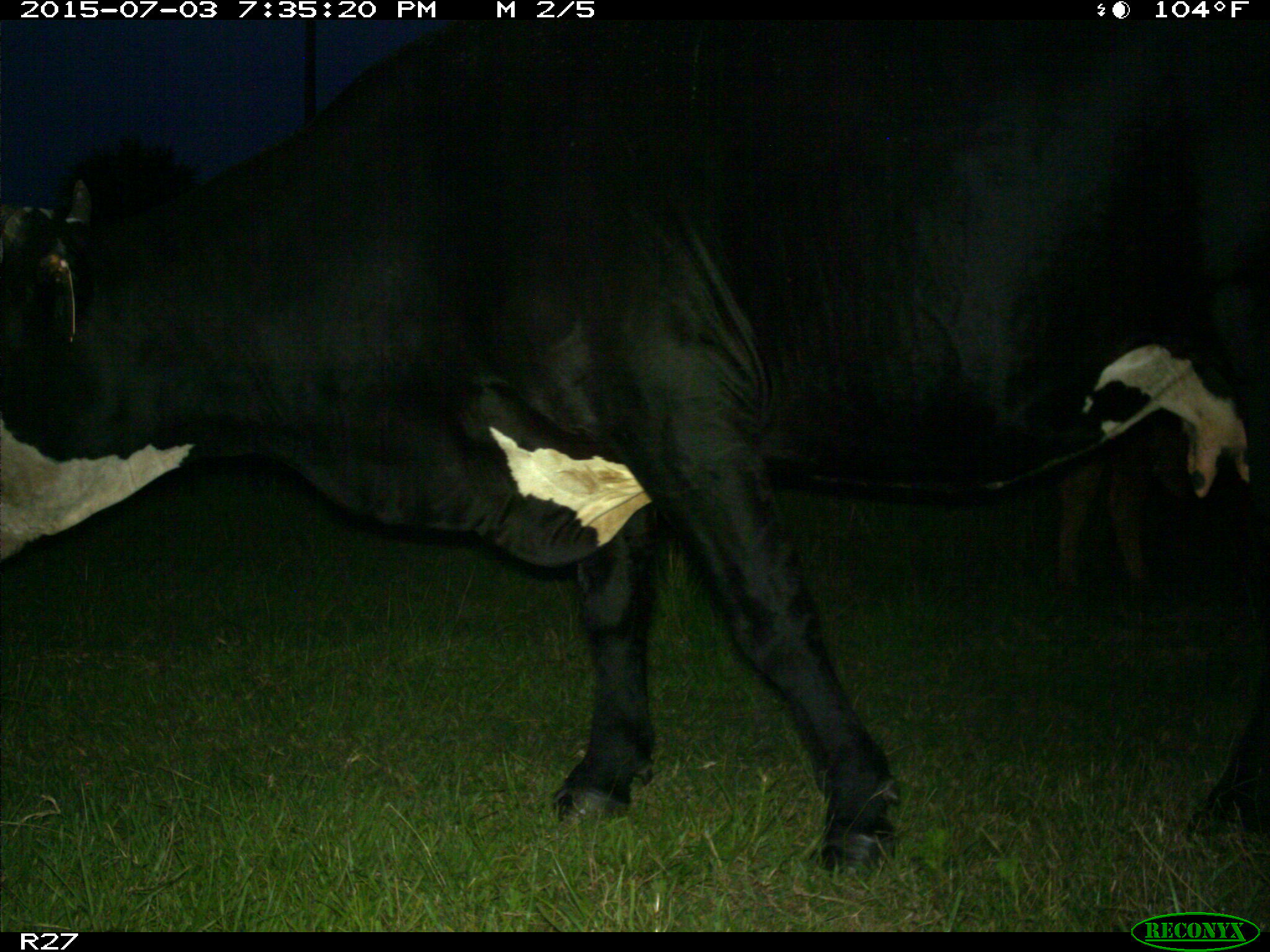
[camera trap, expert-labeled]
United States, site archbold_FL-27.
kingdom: Animalia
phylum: Chordata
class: Mammalia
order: Artiodactyla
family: Bovidae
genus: Bos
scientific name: Bos taurus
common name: domestic cow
Bos taurus (domestic cow).